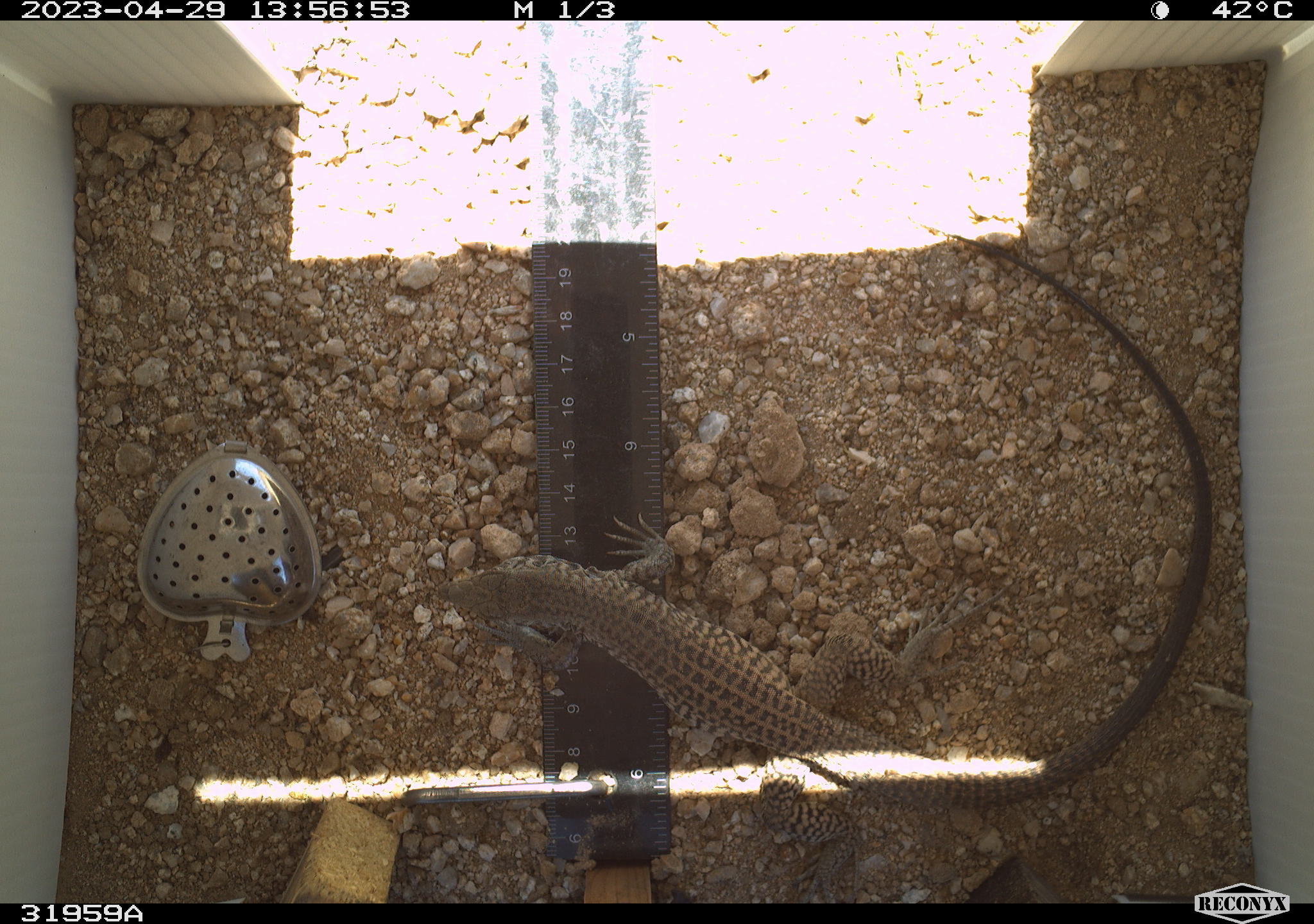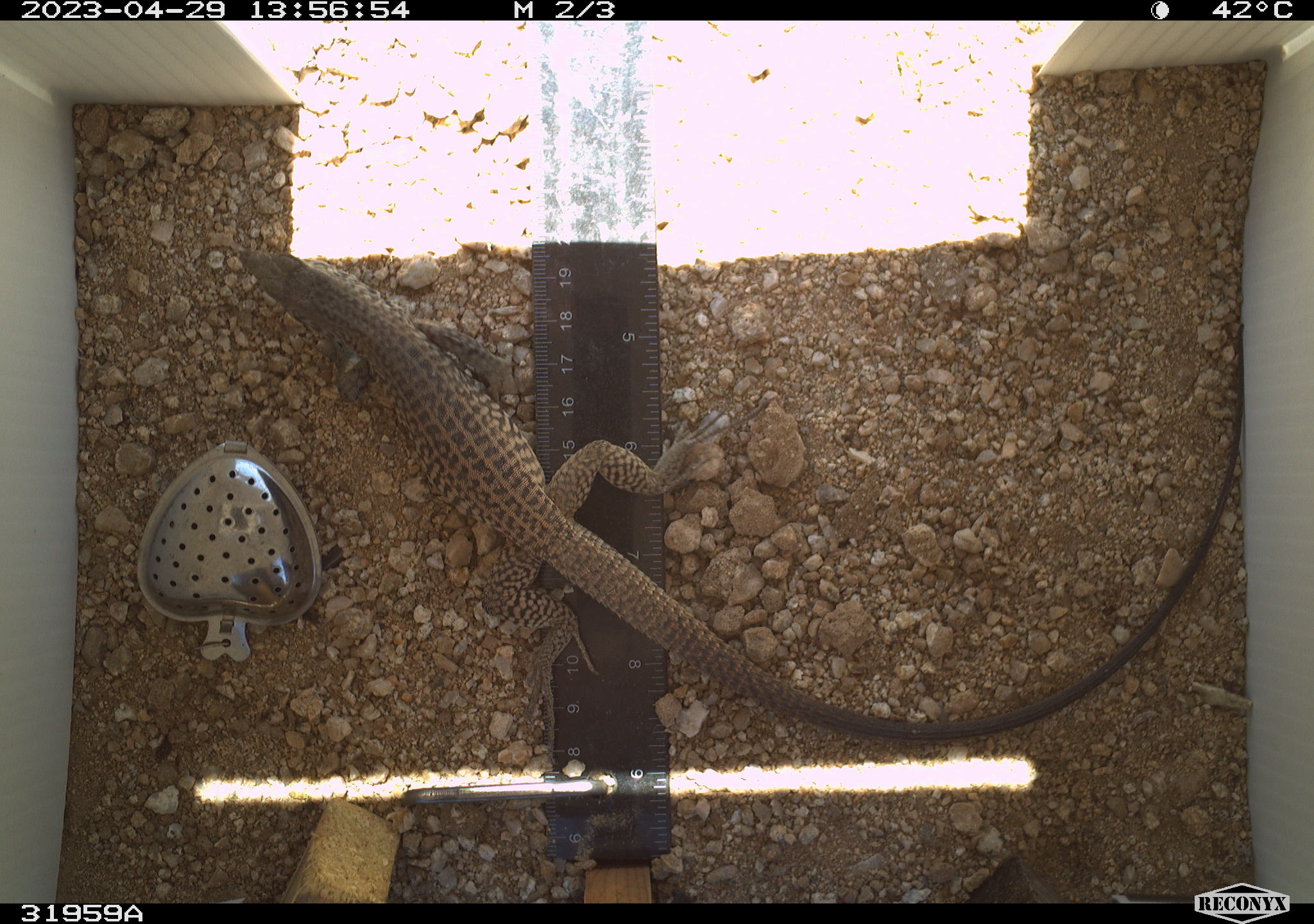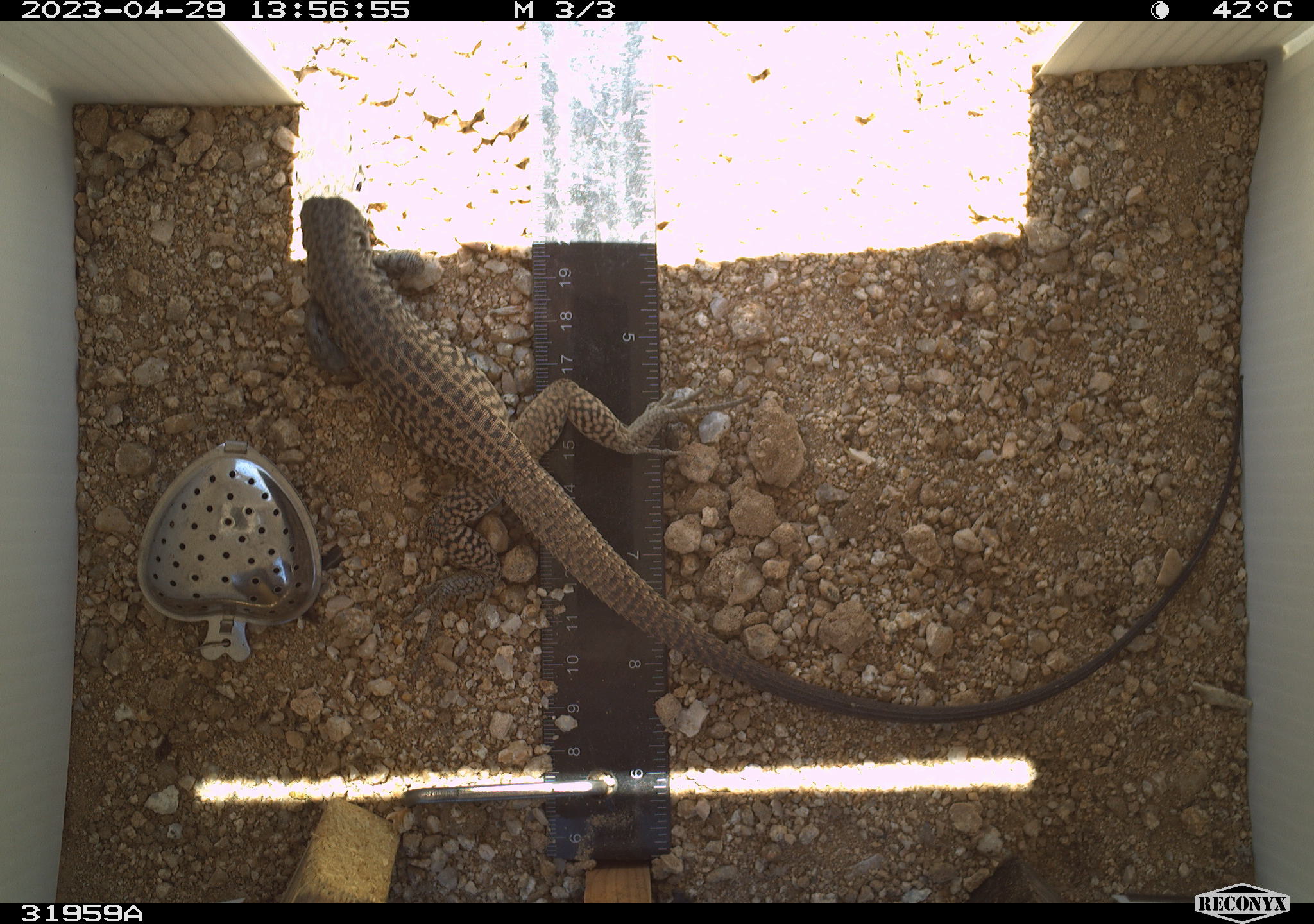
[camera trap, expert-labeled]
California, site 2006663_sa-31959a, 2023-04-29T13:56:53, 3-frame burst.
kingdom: Animalia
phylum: Chordata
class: Reptilia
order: Squamata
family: Teiidae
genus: Aspidoscelis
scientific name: Aspidoscelis tigris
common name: western whiptail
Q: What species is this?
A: Western whiptail (Aspidoscelis tigris).